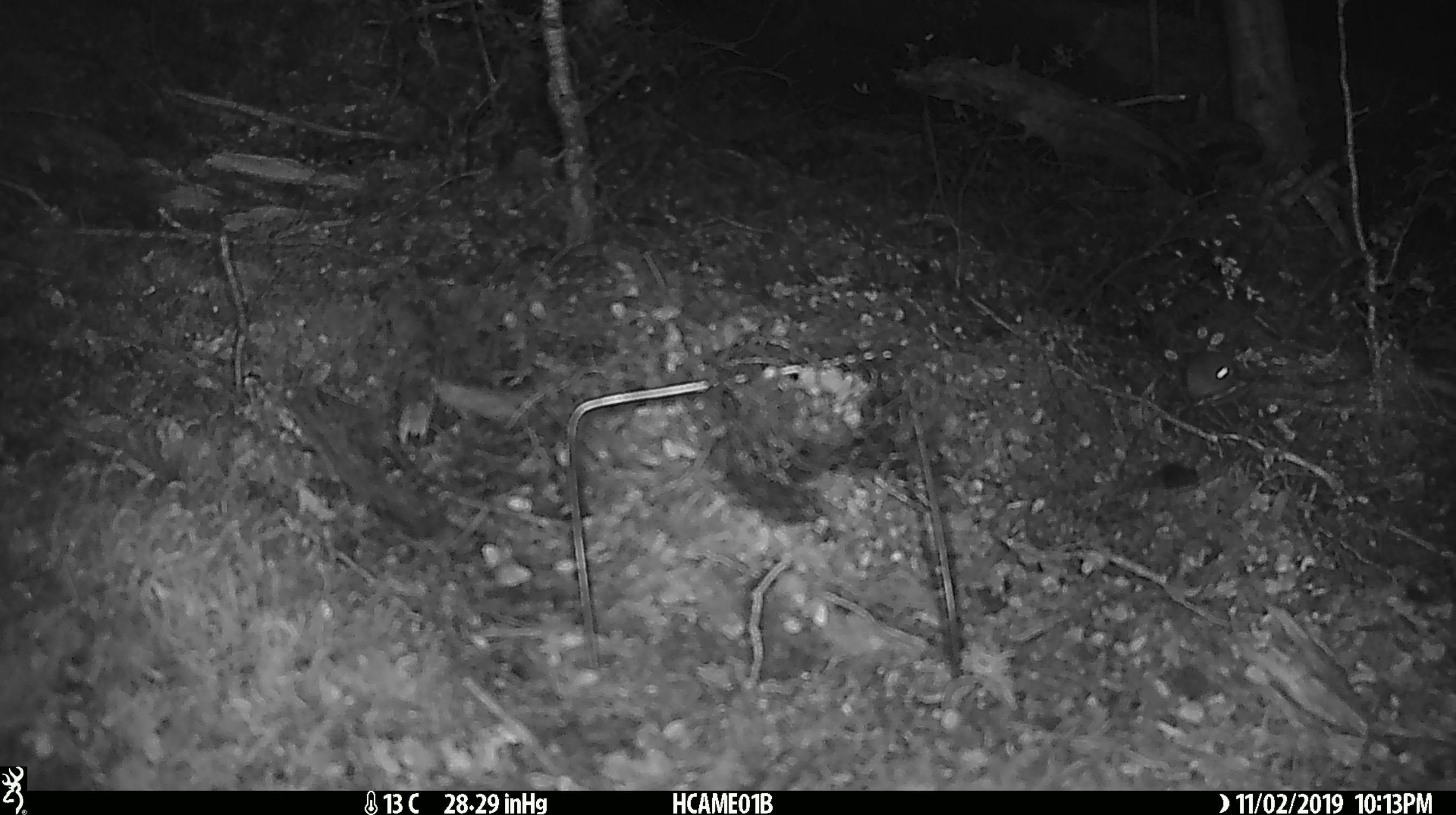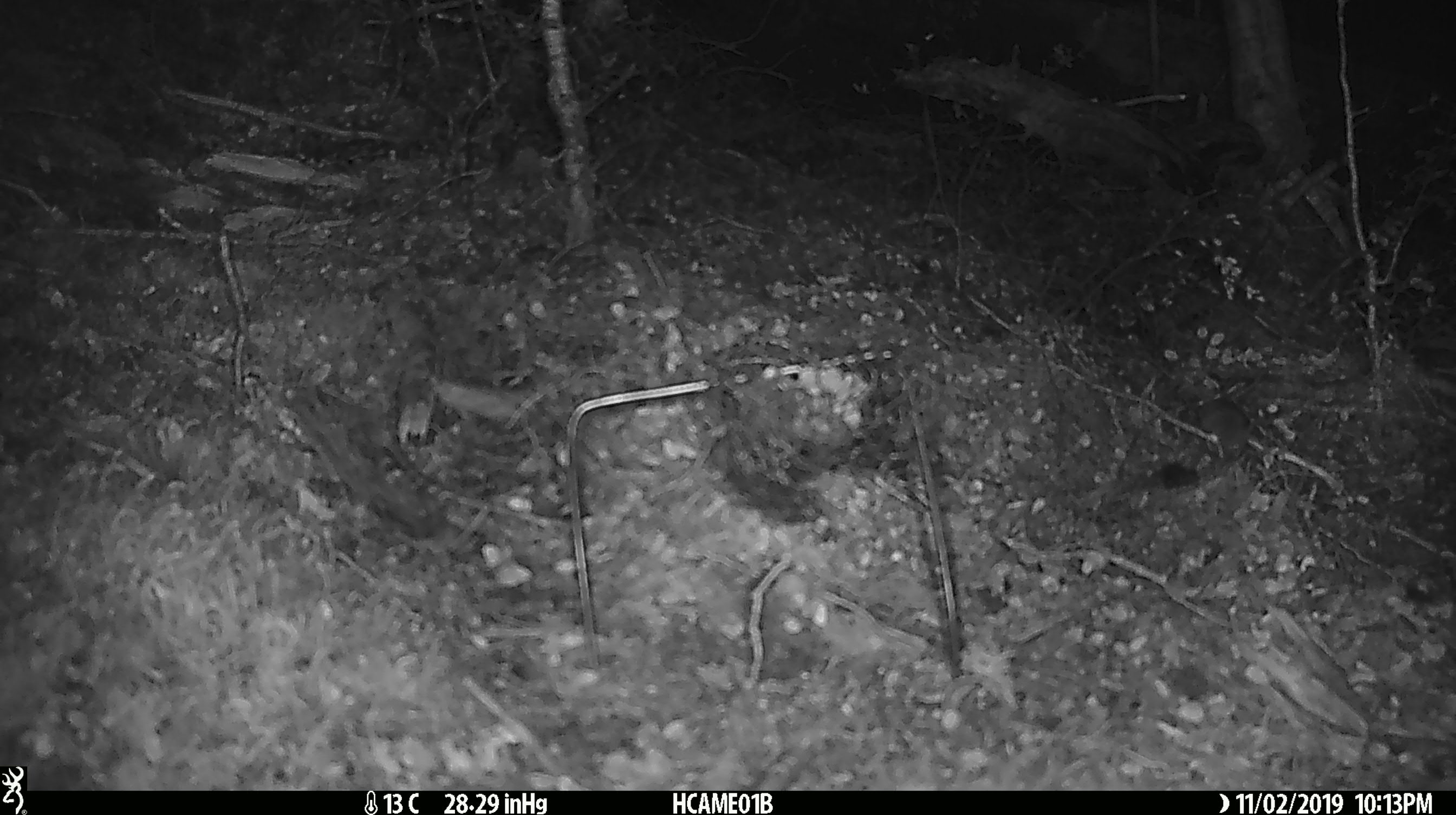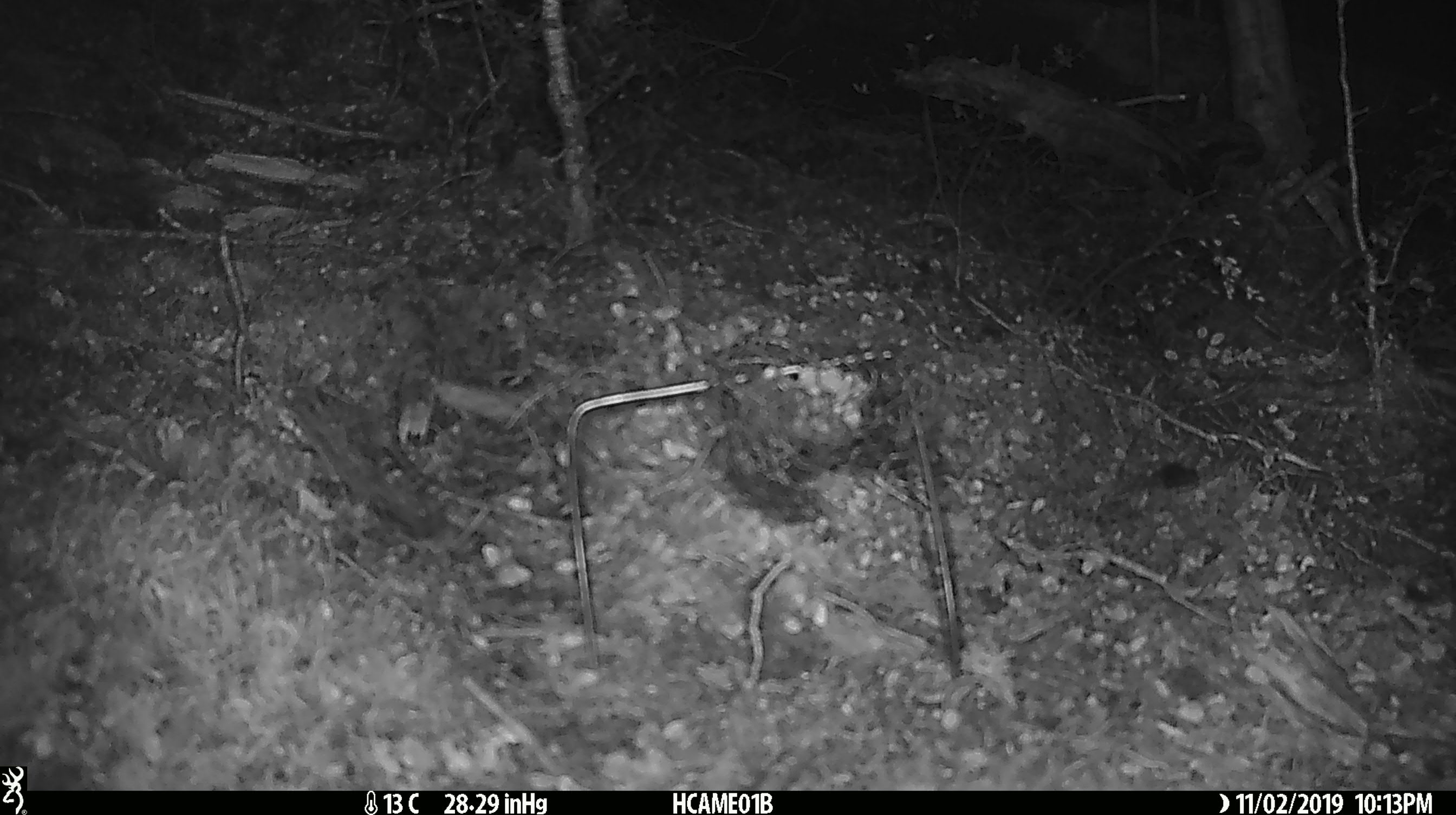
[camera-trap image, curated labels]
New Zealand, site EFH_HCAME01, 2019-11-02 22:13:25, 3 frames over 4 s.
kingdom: Animalia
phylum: Chordata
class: Mammalia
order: Rodentia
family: Muridae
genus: Mus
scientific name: Mus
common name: mouse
Mouse (Mus).